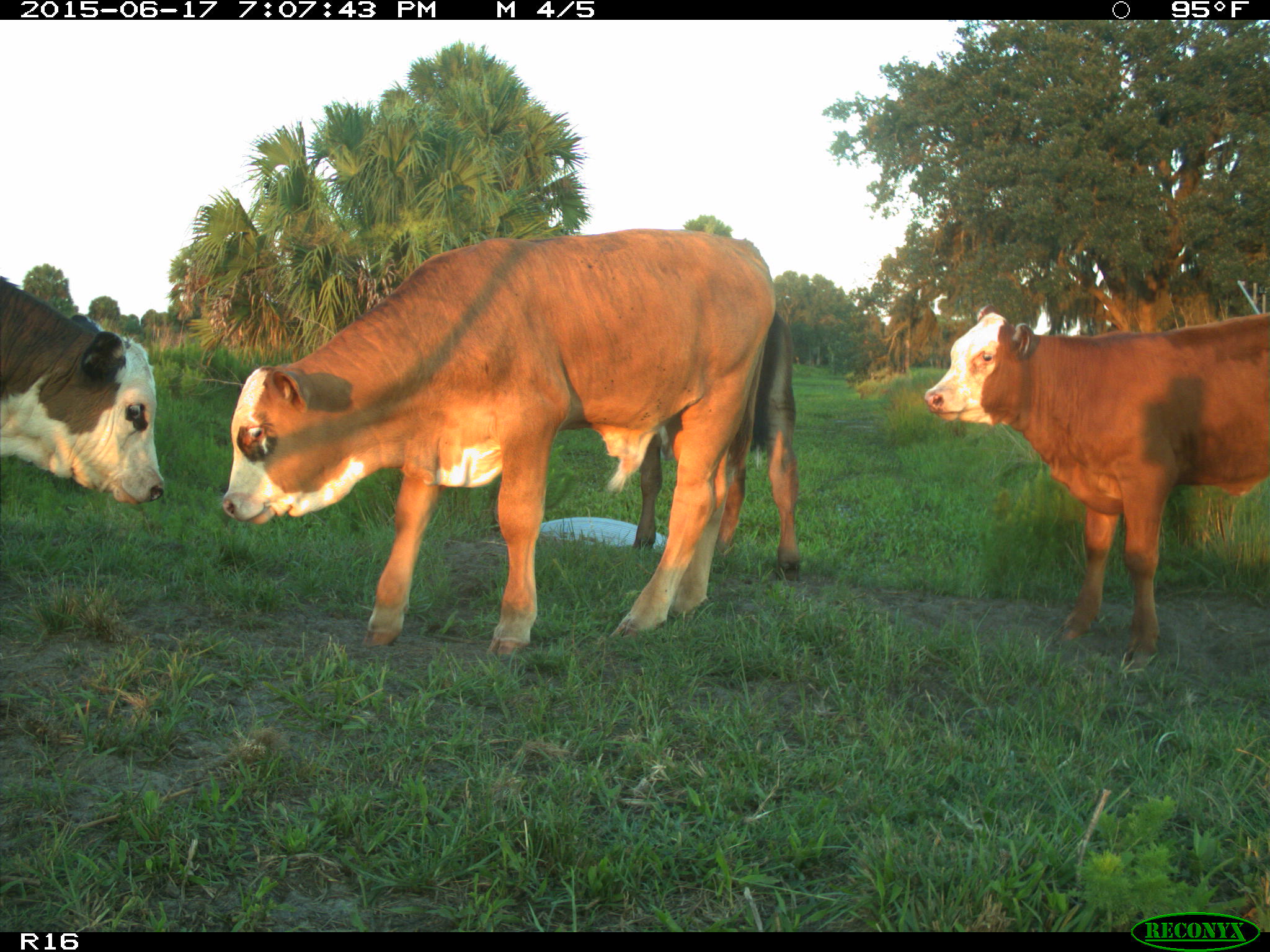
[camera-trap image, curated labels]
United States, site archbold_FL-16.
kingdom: Animalia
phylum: Chordata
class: Mammalia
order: Artiodactyla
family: Bovidae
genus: Bos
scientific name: Bos taurus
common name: domestic cow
Bos taurus (domestic cow).